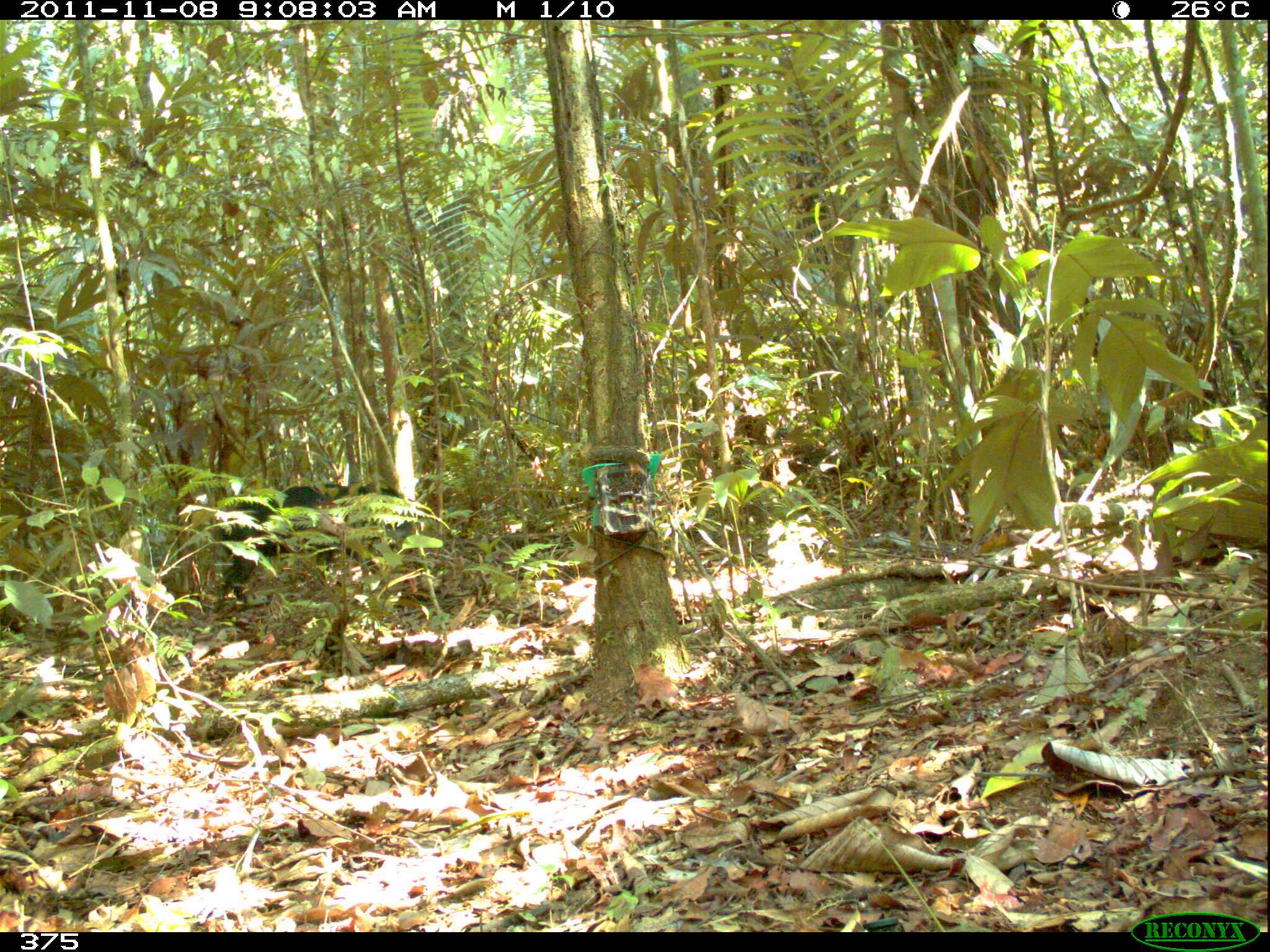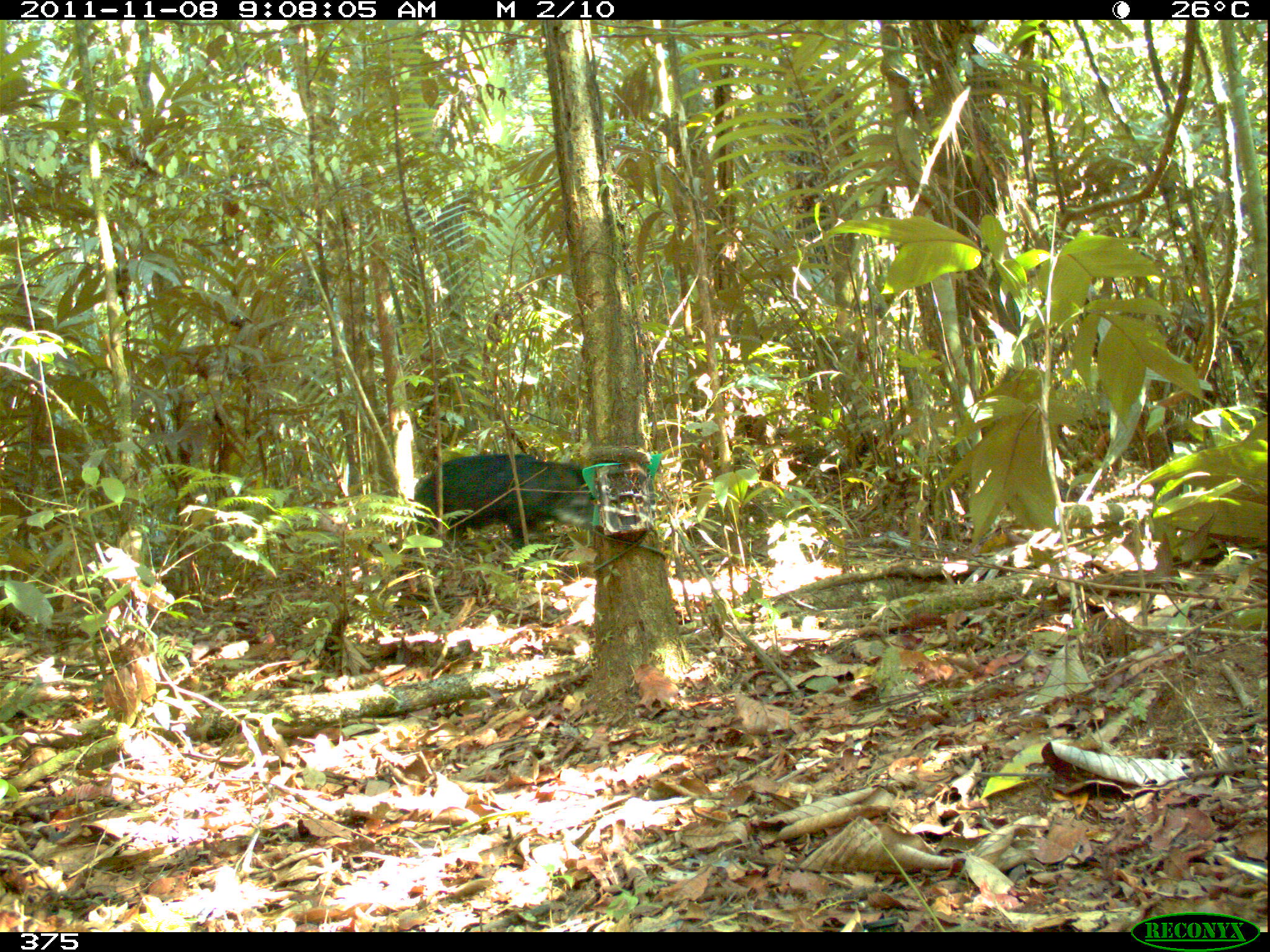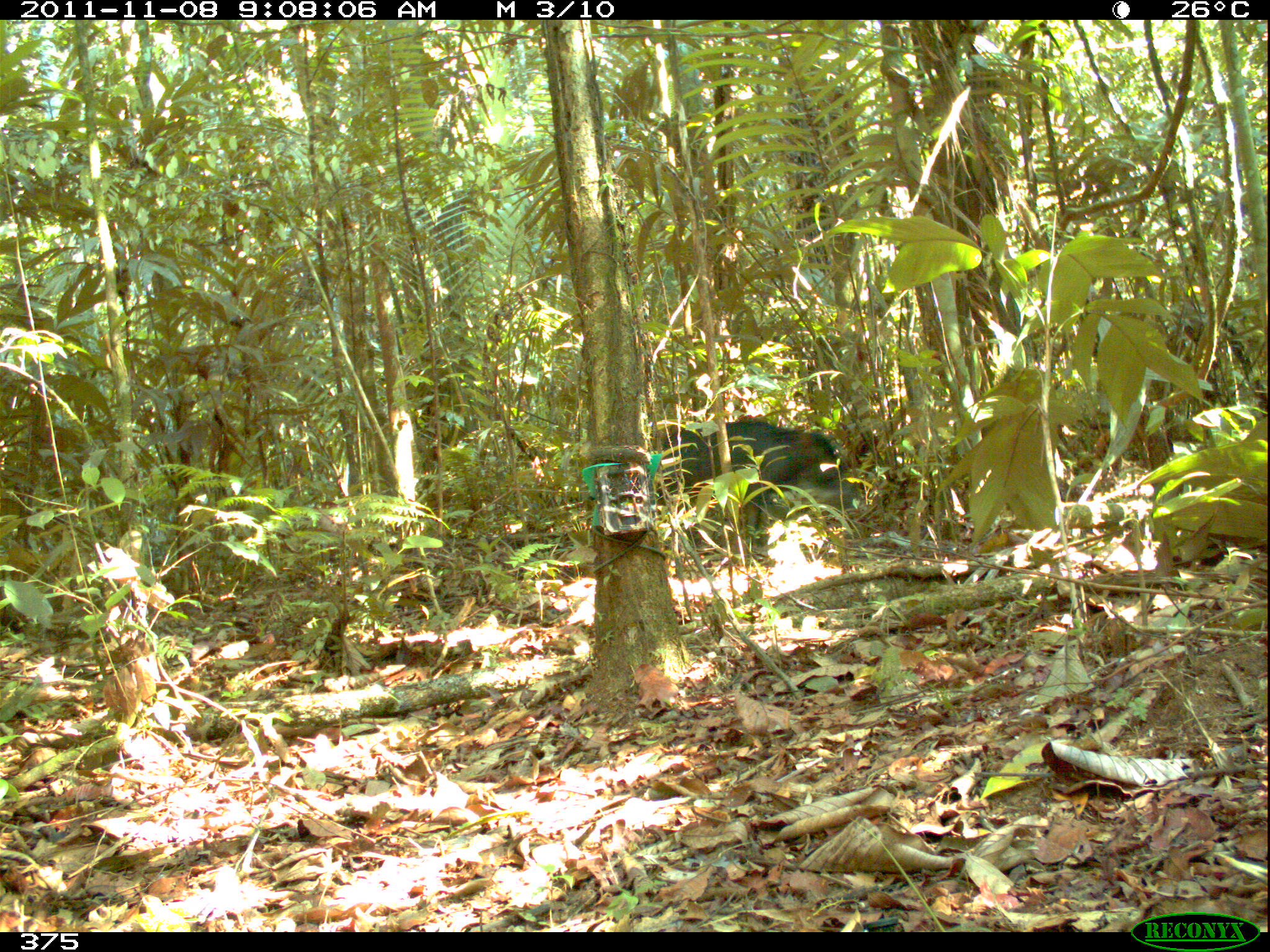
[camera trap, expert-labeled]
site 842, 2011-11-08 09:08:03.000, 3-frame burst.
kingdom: Animalia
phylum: Chordata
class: Mammalia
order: Artiodactyla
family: Tayassuidae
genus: Tayassu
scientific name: Tayassu pecari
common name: white-lipped peccary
Tayassu pecari (white-lipped peccary).